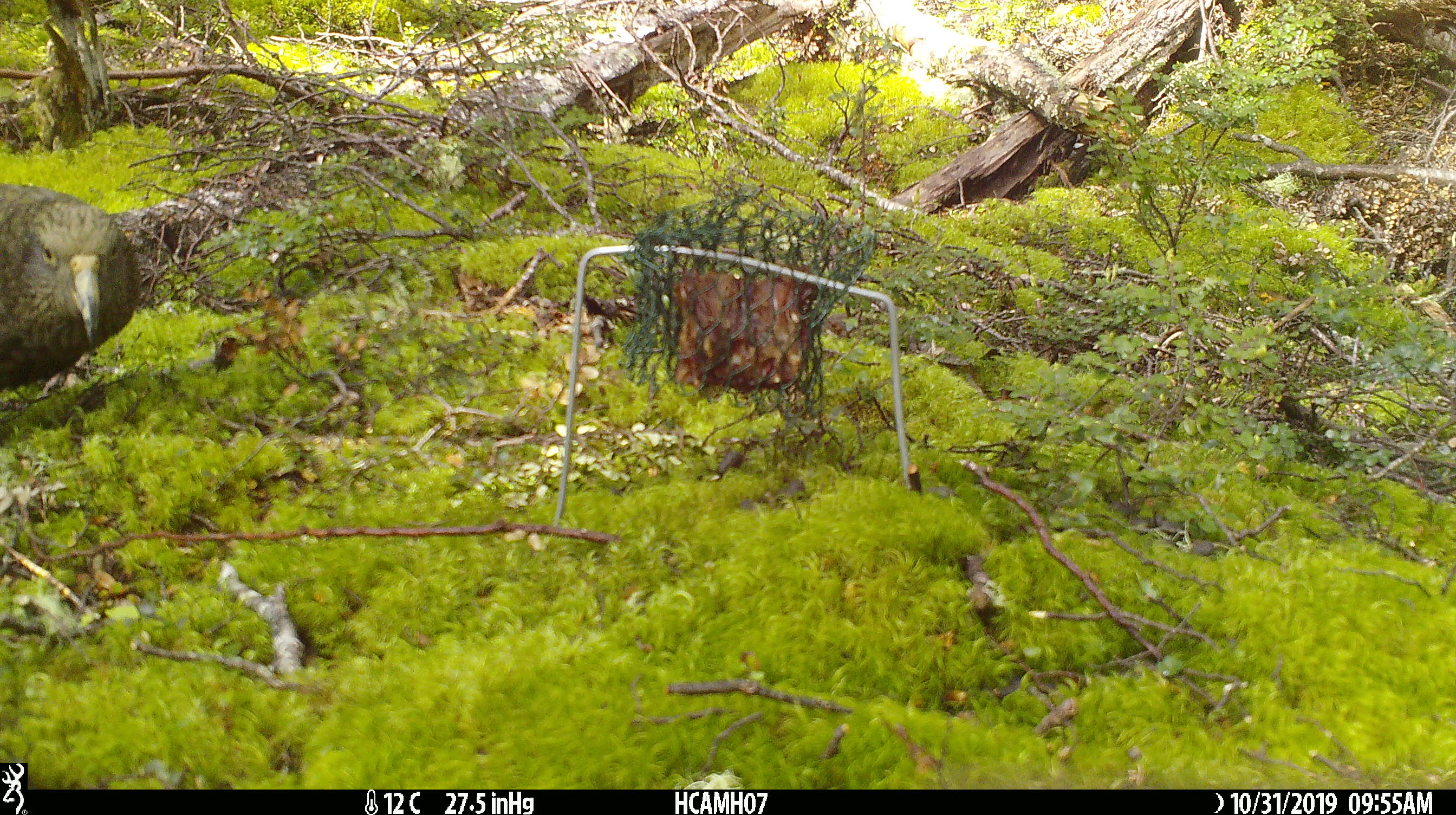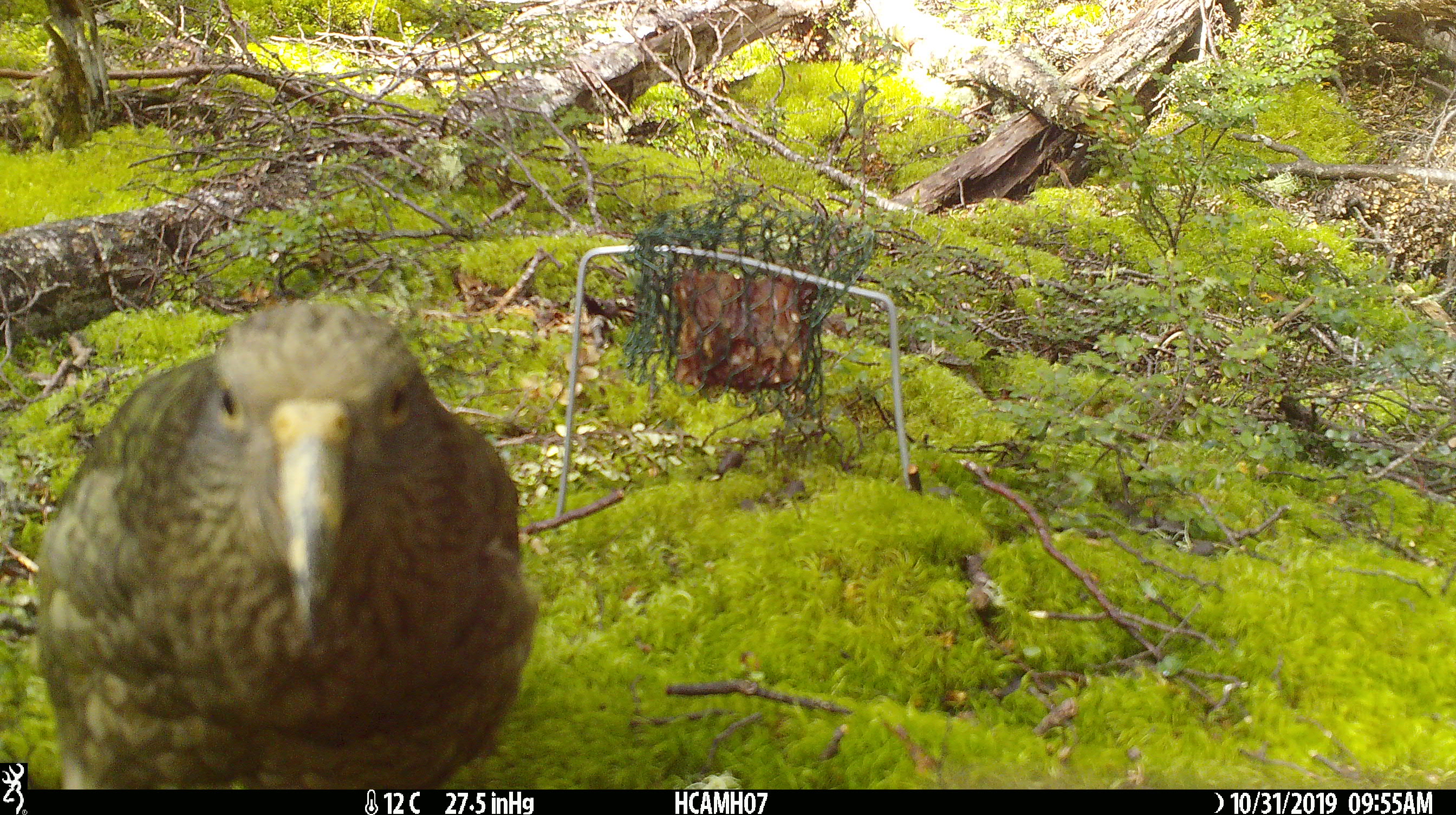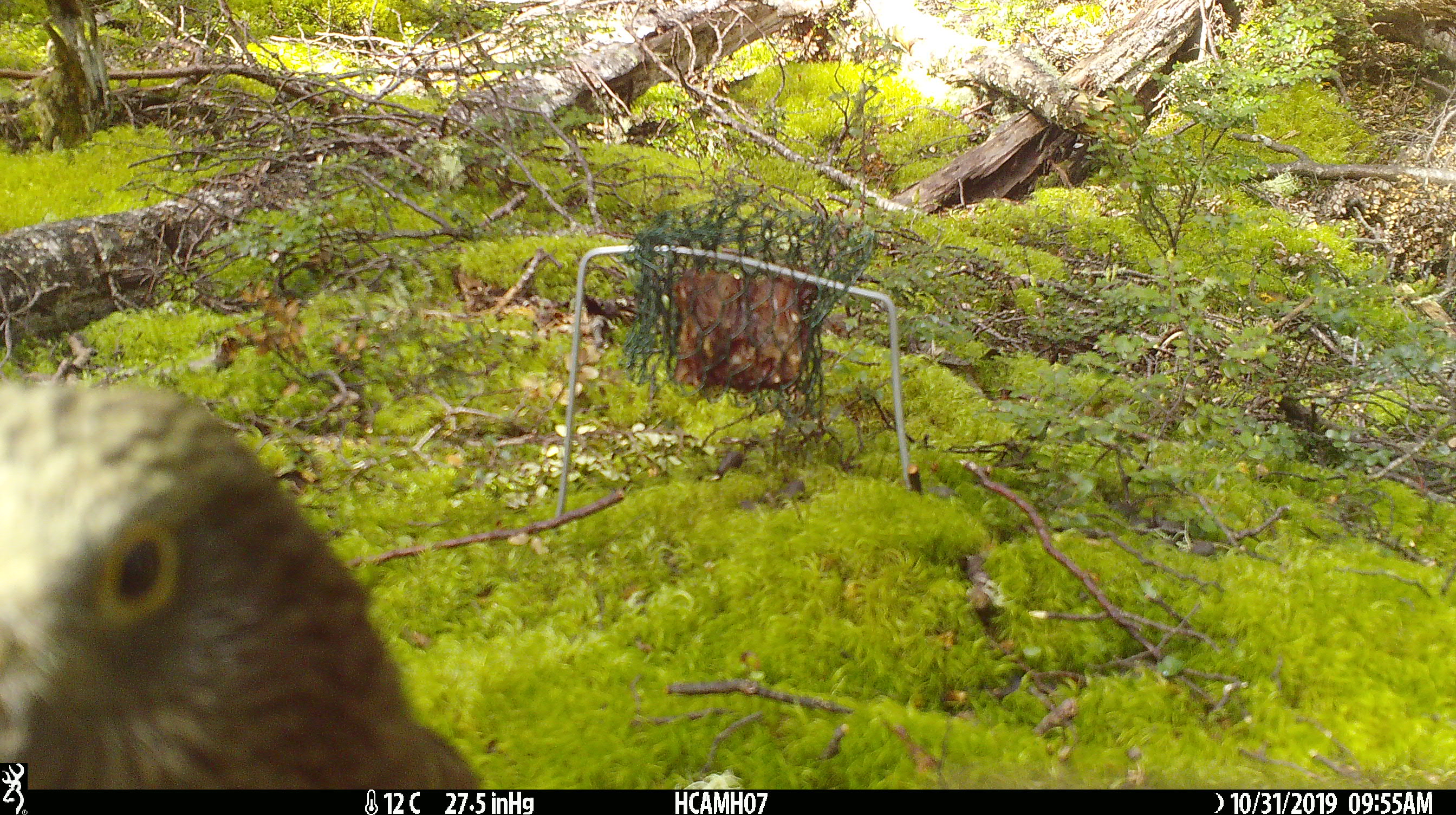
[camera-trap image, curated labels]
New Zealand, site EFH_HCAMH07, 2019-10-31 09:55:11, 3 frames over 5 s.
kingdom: Animalia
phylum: Chordata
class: Aves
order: Psittaciformes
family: Strigopidae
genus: Nestor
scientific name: Nestor notabilis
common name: kea